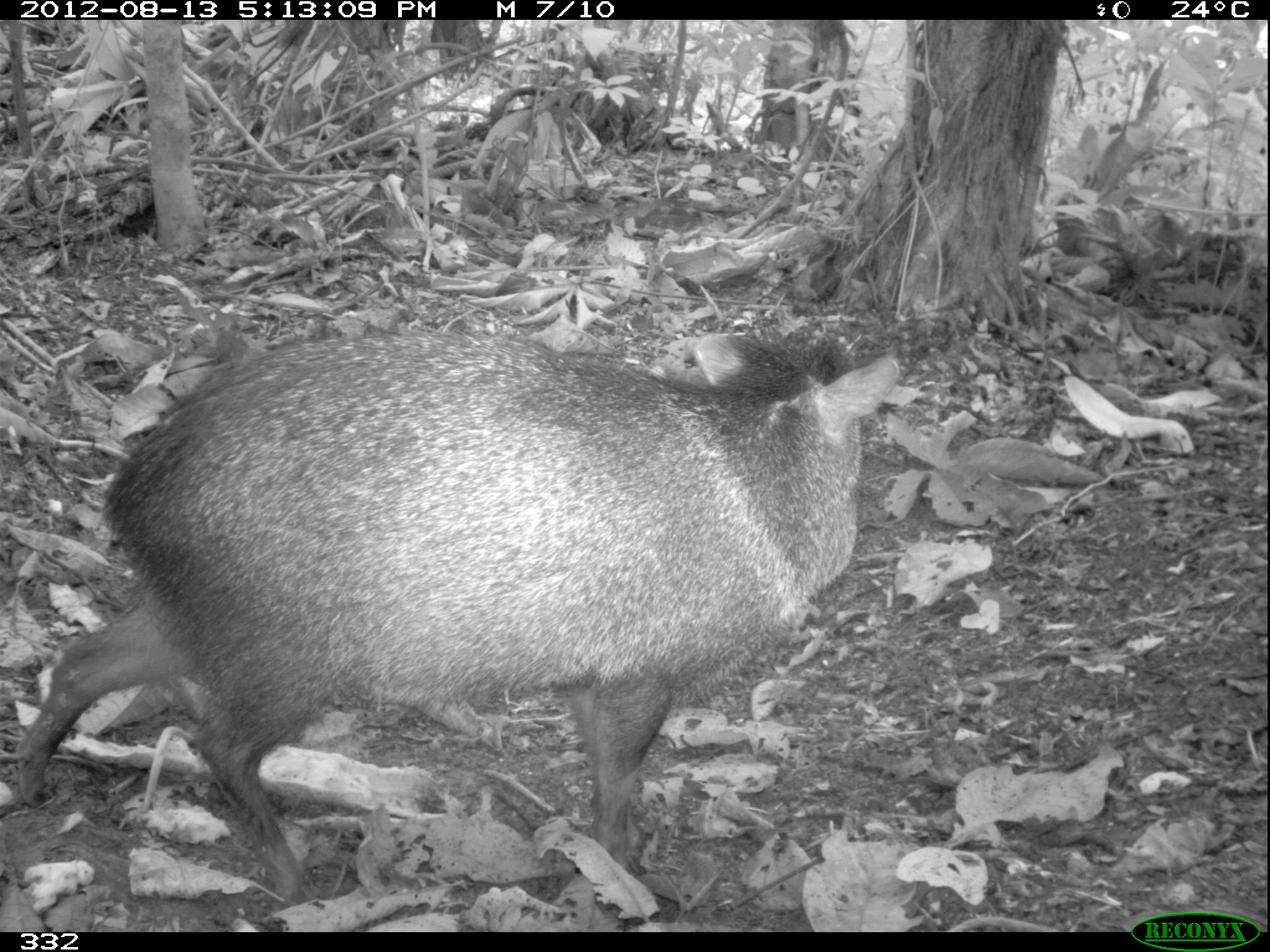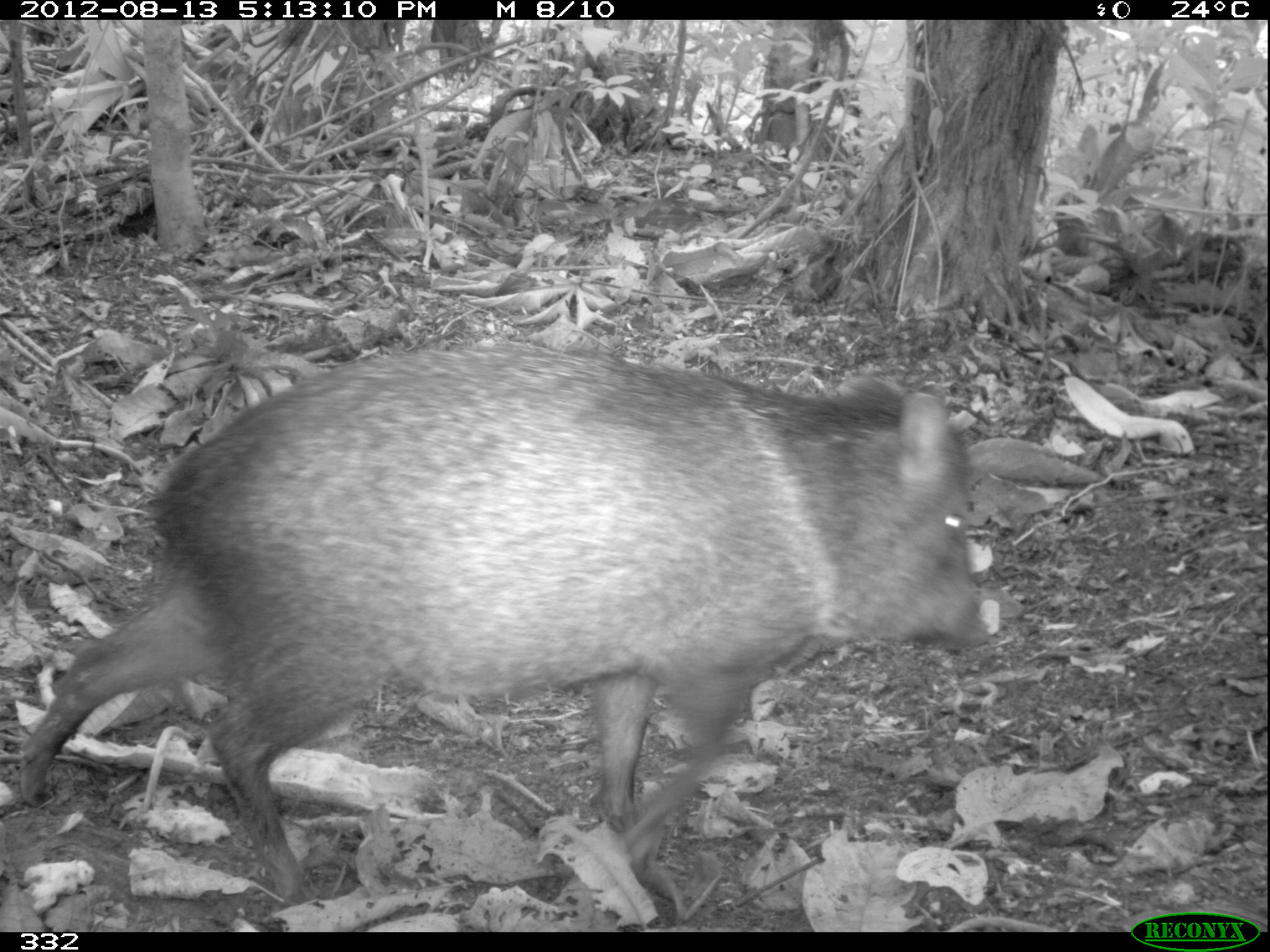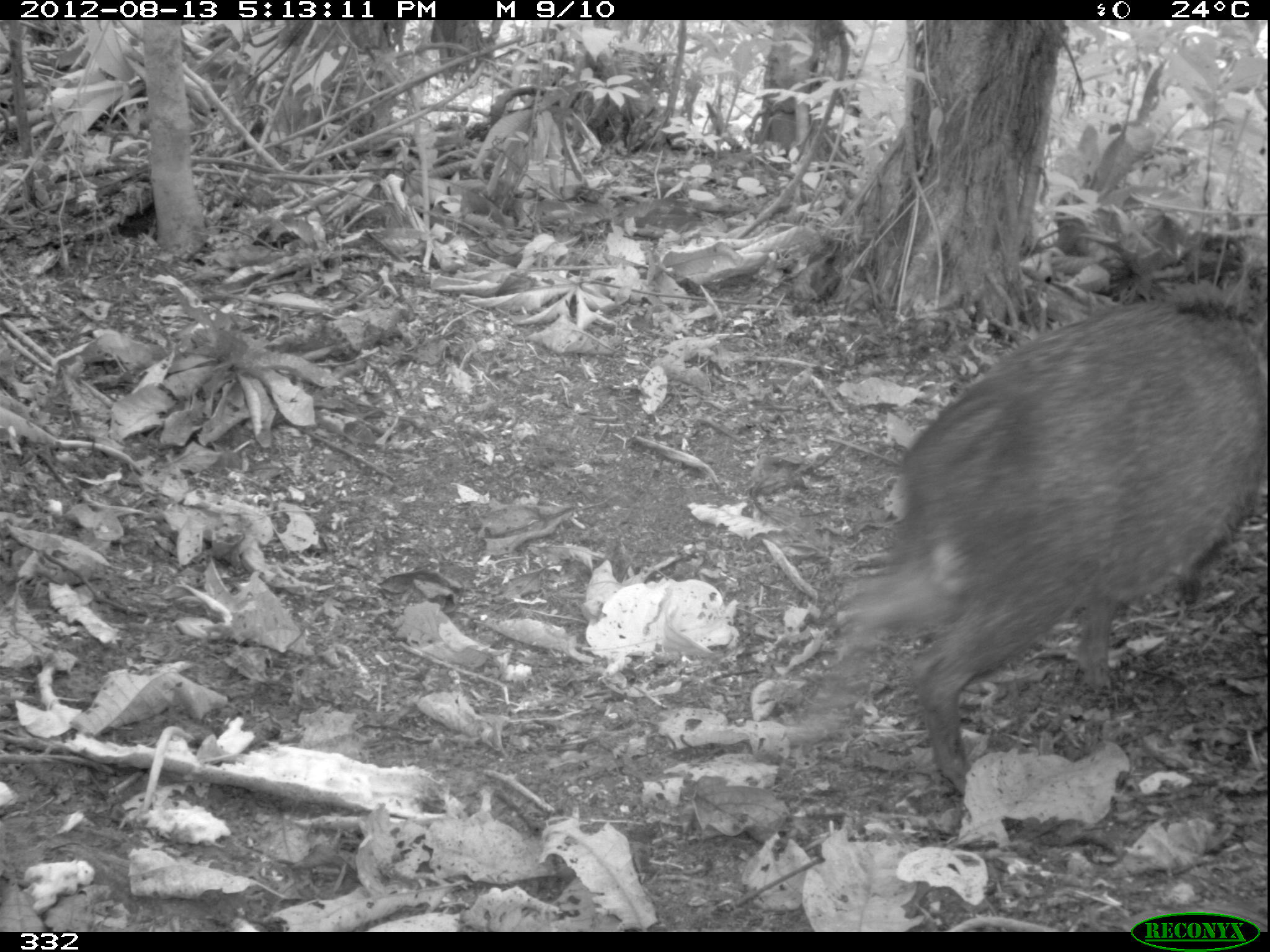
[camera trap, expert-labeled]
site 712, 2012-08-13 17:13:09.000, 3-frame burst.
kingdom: Animalia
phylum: Chordata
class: Mammalia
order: Artiodactyla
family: Tayassuidae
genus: Pecari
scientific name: Pecari tajacu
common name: collared peccary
Pecari tajacu (collared peccary).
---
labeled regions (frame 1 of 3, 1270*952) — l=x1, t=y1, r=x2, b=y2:
pecari tajacu: l=8, t=325, r=899, b=909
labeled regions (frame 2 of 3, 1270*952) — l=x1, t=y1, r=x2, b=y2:
pecari tajacu: l=11, t=335, r=989, b=903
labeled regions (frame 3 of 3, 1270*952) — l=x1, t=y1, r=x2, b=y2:
pecari tajacu: l=813, t=295, r=1269, b=801